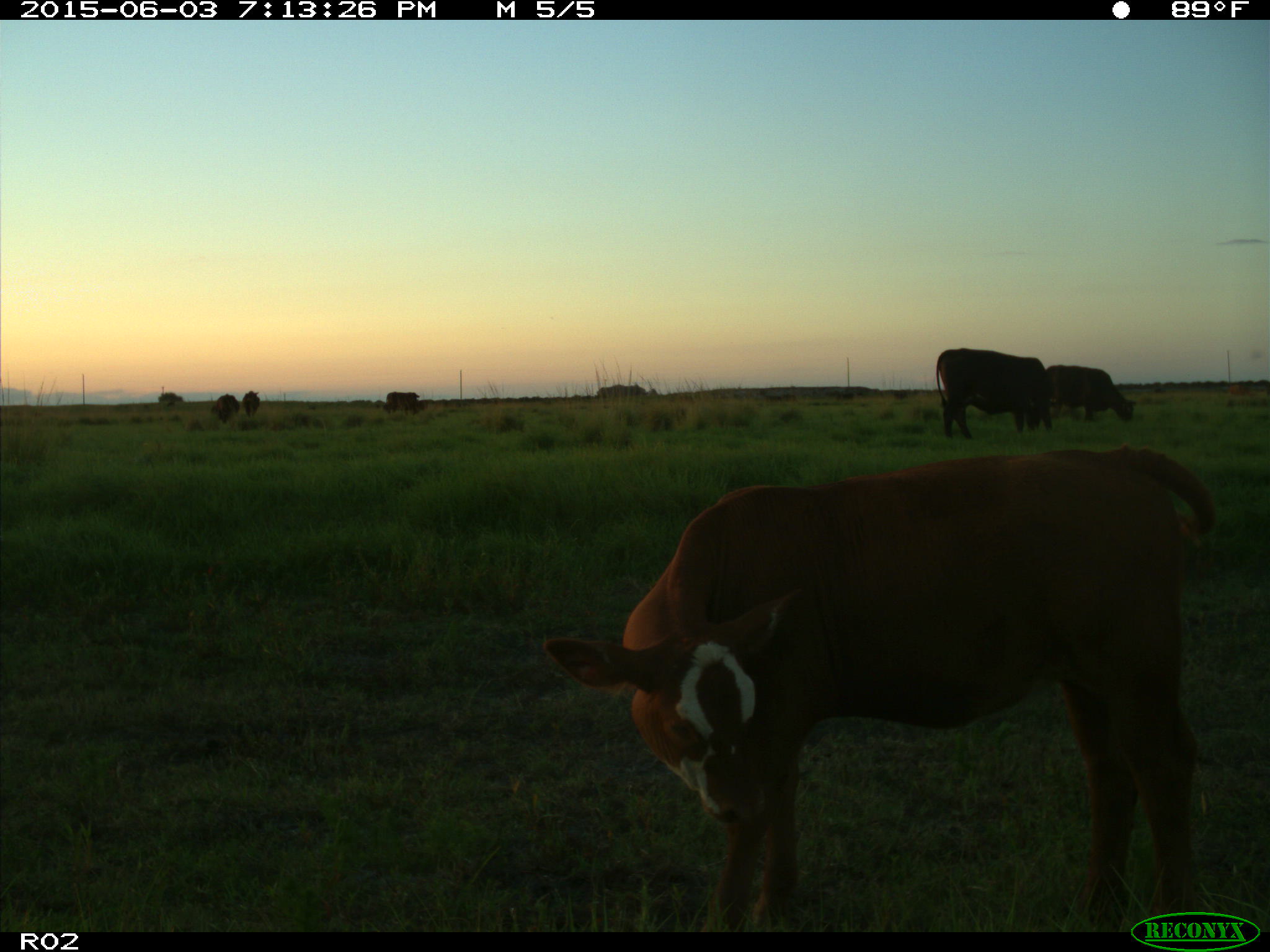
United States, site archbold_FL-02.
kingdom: Animalia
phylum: Chordata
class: Mammalia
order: Artiodactyla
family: Bovidae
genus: Bos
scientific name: Bos taurus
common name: domestic cow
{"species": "Bos taurus (domestic cow)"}